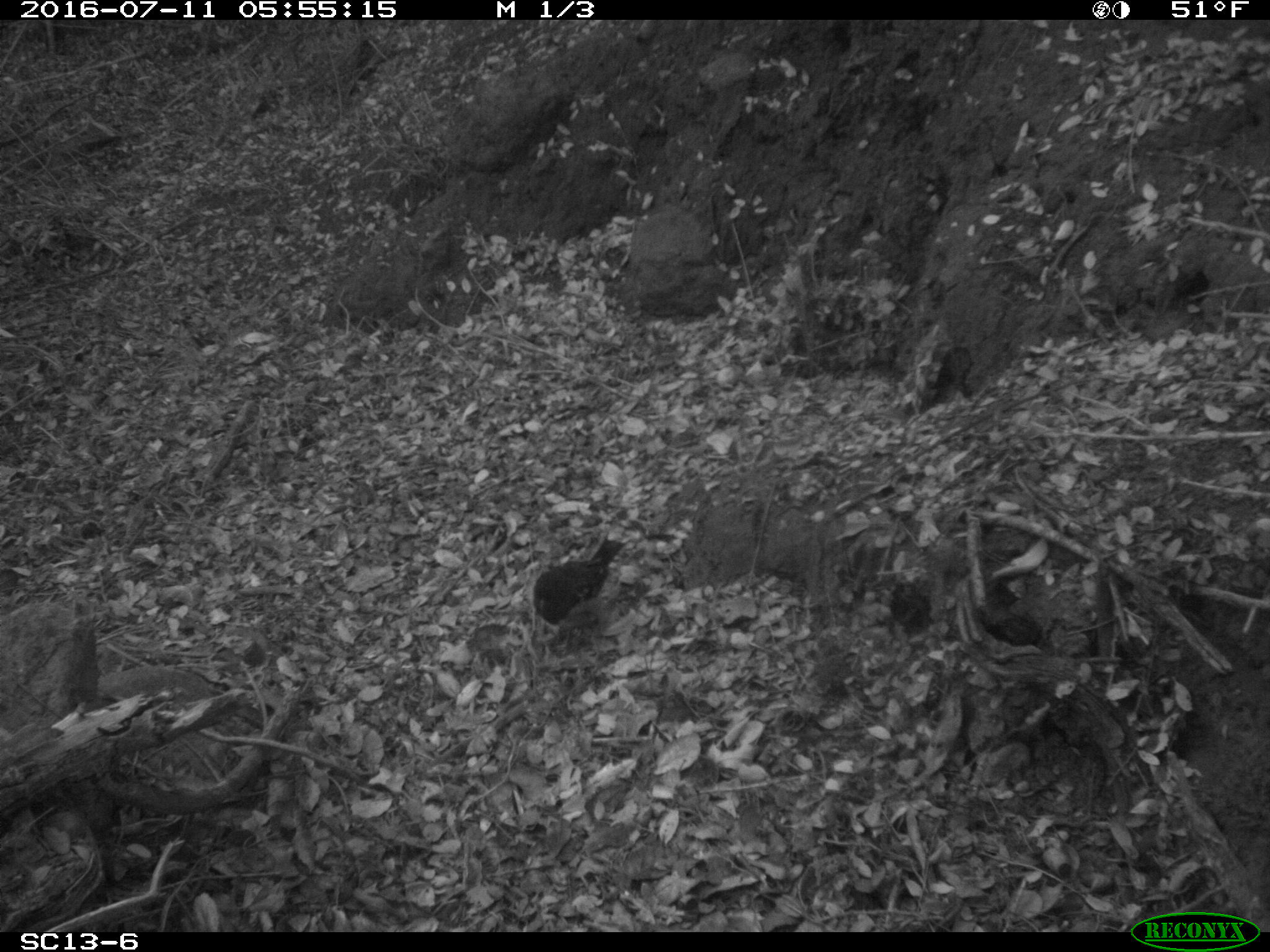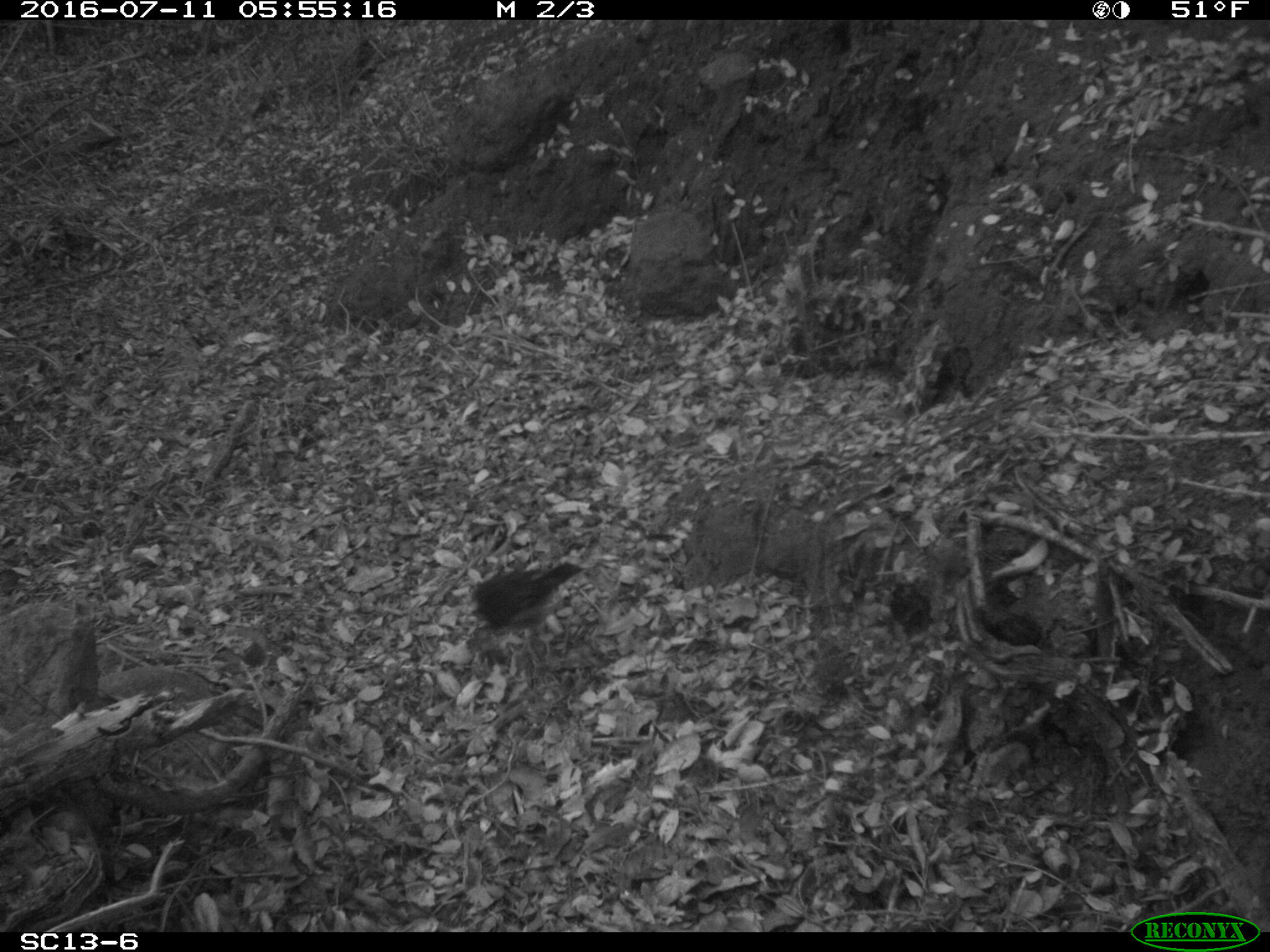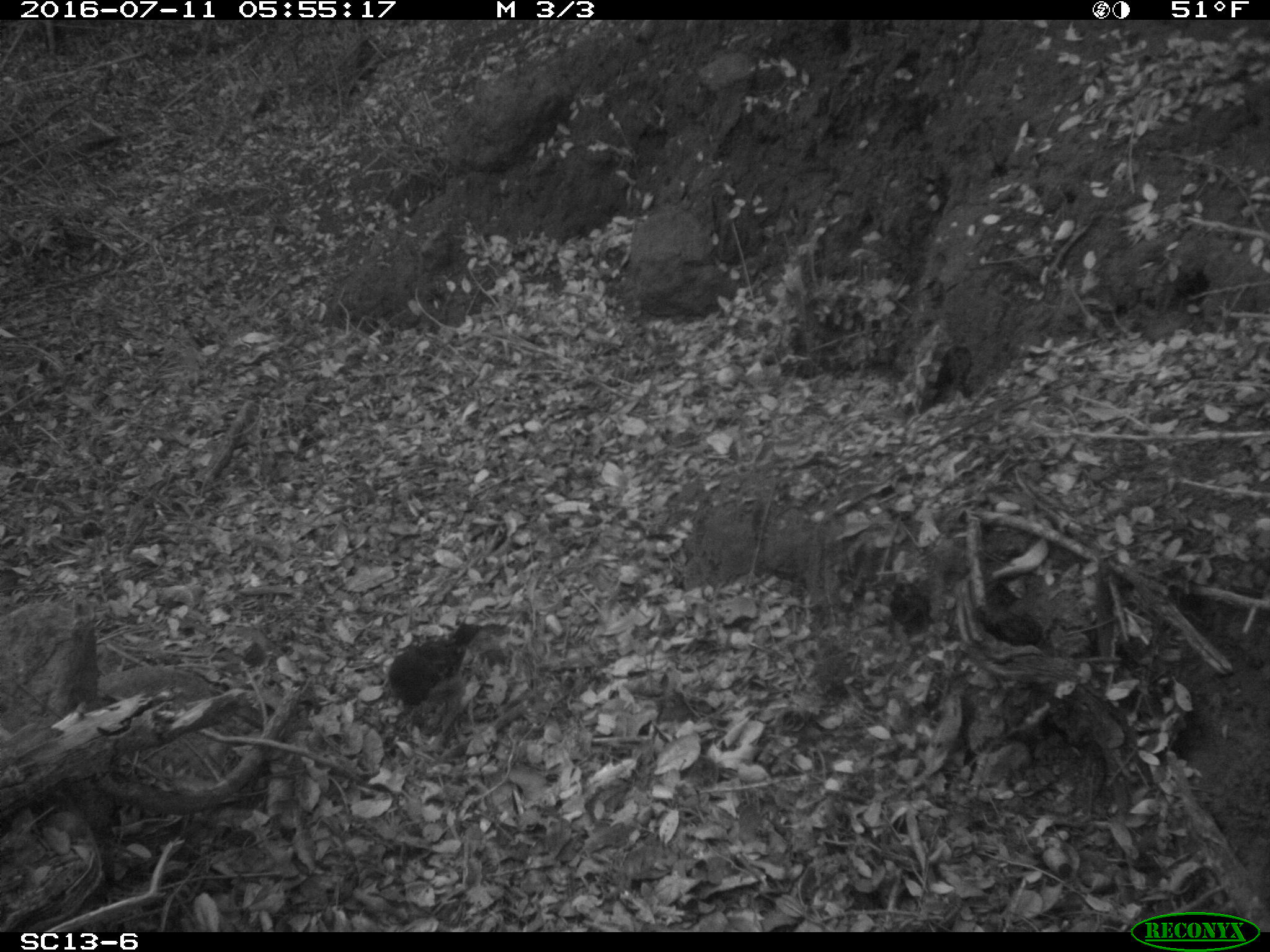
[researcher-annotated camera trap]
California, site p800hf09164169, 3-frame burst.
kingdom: Animalia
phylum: Chordata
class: Aves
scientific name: Aves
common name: bird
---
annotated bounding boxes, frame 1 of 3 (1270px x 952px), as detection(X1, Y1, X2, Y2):
bird: detection(531, 537, 626, 654)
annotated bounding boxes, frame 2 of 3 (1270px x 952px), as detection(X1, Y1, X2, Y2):
bird: detection(471, 559, 587, 637)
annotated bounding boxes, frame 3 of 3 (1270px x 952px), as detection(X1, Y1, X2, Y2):
bird: detection(385, 622, 481, 728)